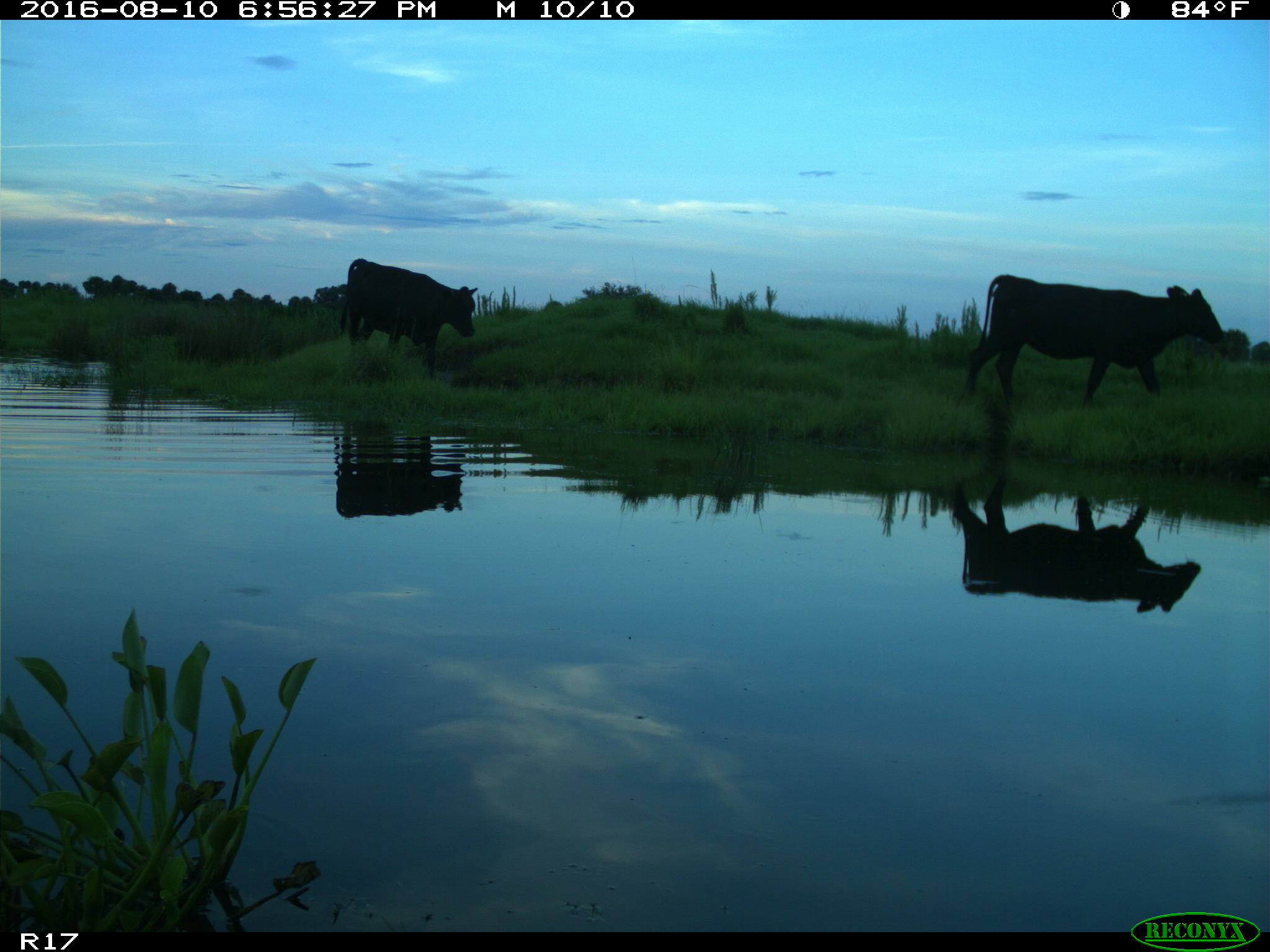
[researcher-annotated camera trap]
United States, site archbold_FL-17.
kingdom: Animalia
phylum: Chordata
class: Mammalia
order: Artiodactyla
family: Bovidae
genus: Bos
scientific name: Bos taurus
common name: domestic cow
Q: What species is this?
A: Bos taurus (domestic cow).